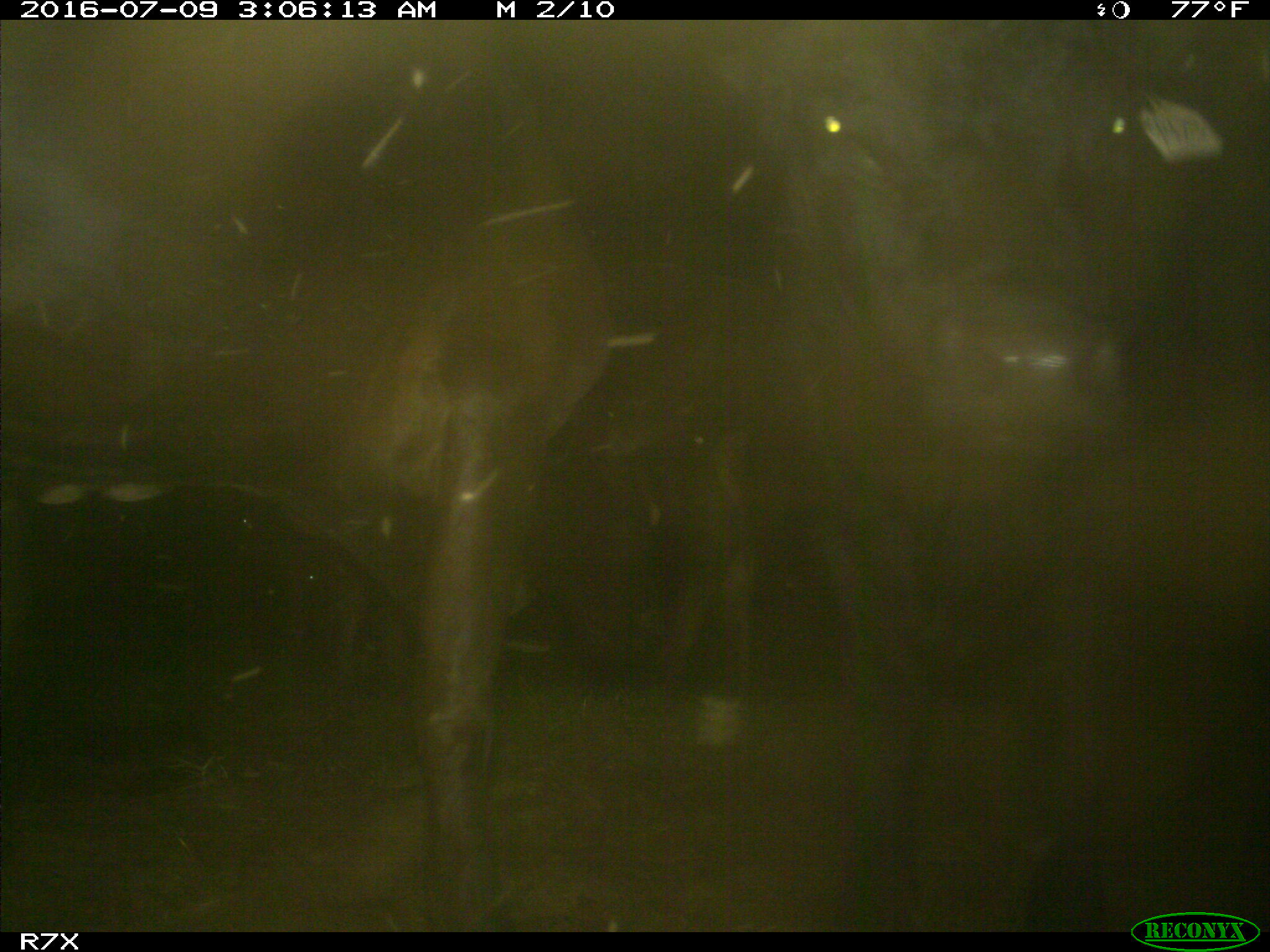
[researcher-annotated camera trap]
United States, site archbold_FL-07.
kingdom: Animalia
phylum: Chordata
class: Mammalia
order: Artiodactyla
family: Bovidae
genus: Bos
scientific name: Bos taurus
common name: domestic cow